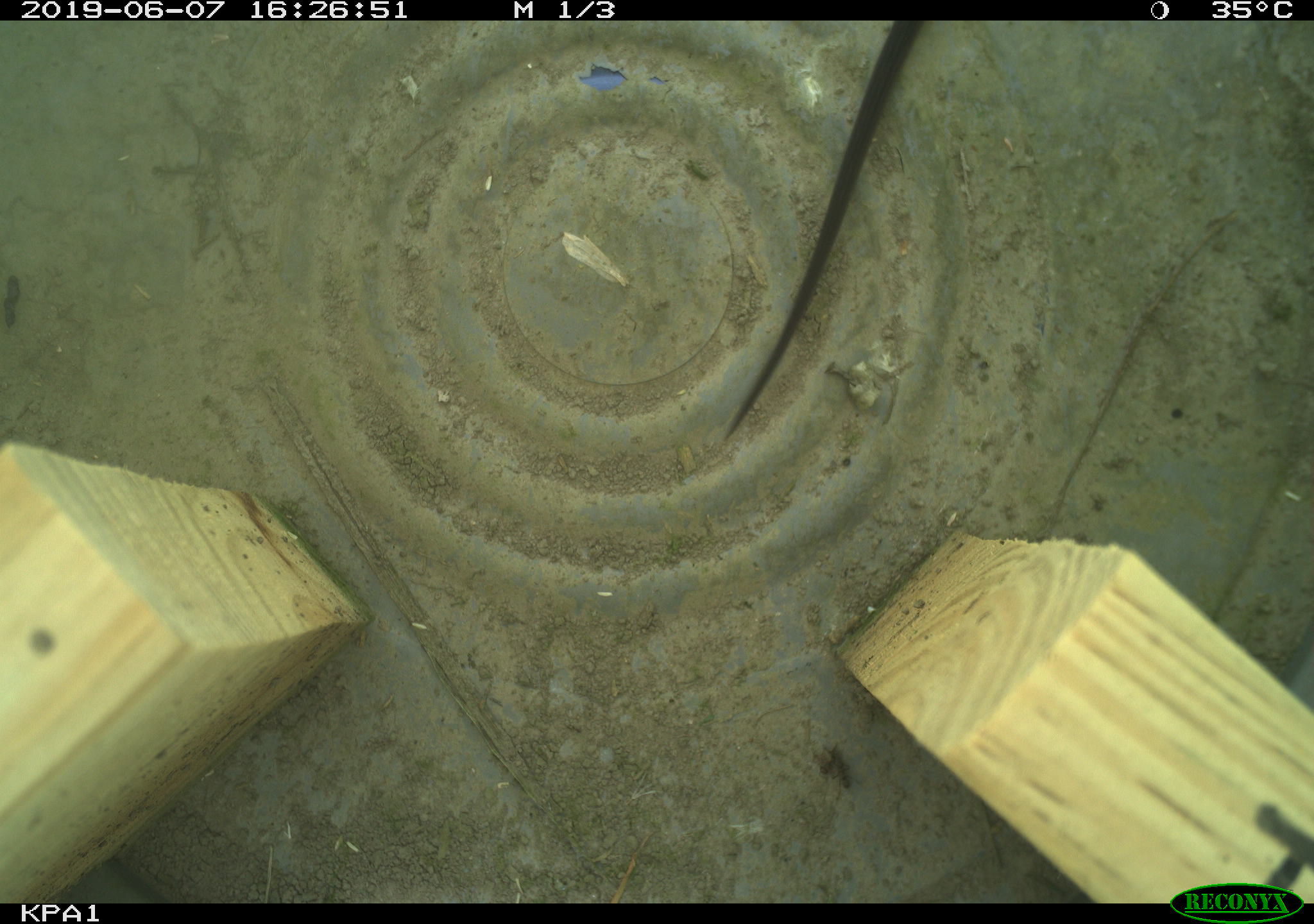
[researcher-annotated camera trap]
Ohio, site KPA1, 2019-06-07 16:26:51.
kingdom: Animalia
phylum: Chordata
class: Reptilia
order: Squamata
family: Colubridae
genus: Thamnophis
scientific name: Thamnophis sirtalis sirtalis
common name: eastern gartersnake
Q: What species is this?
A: Eastern gartersnake (Thamnophis sirtalis sirtalis).